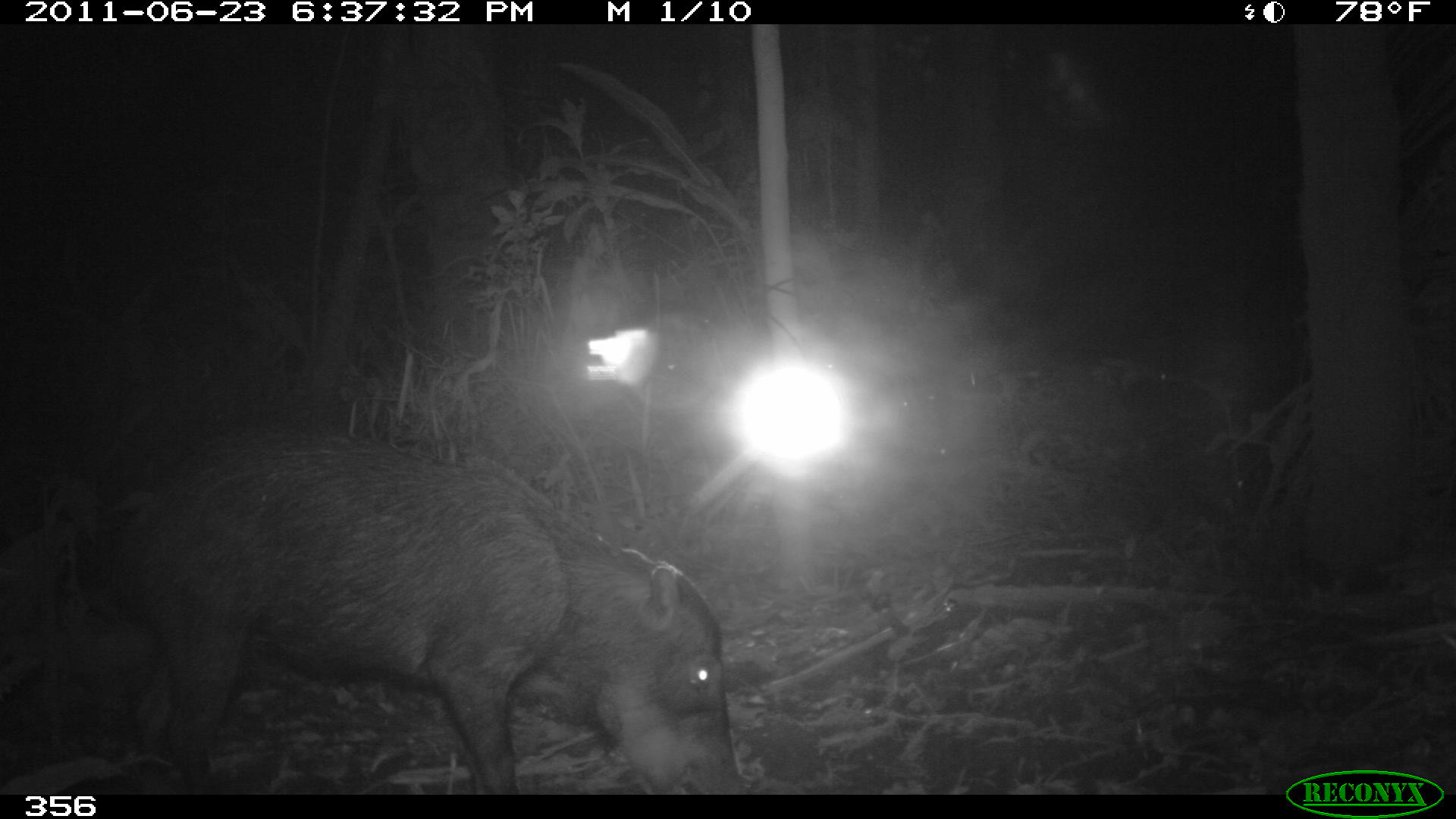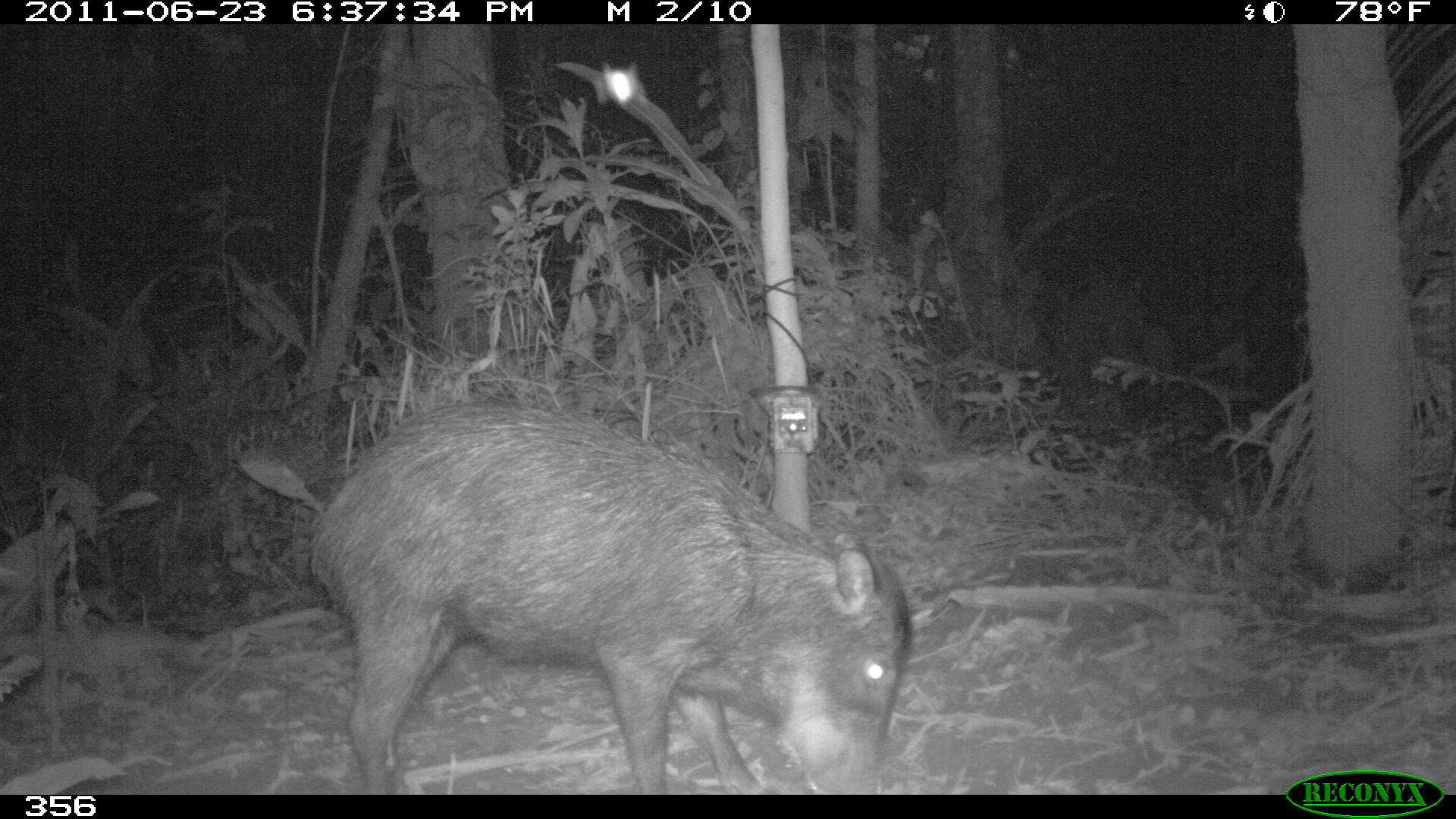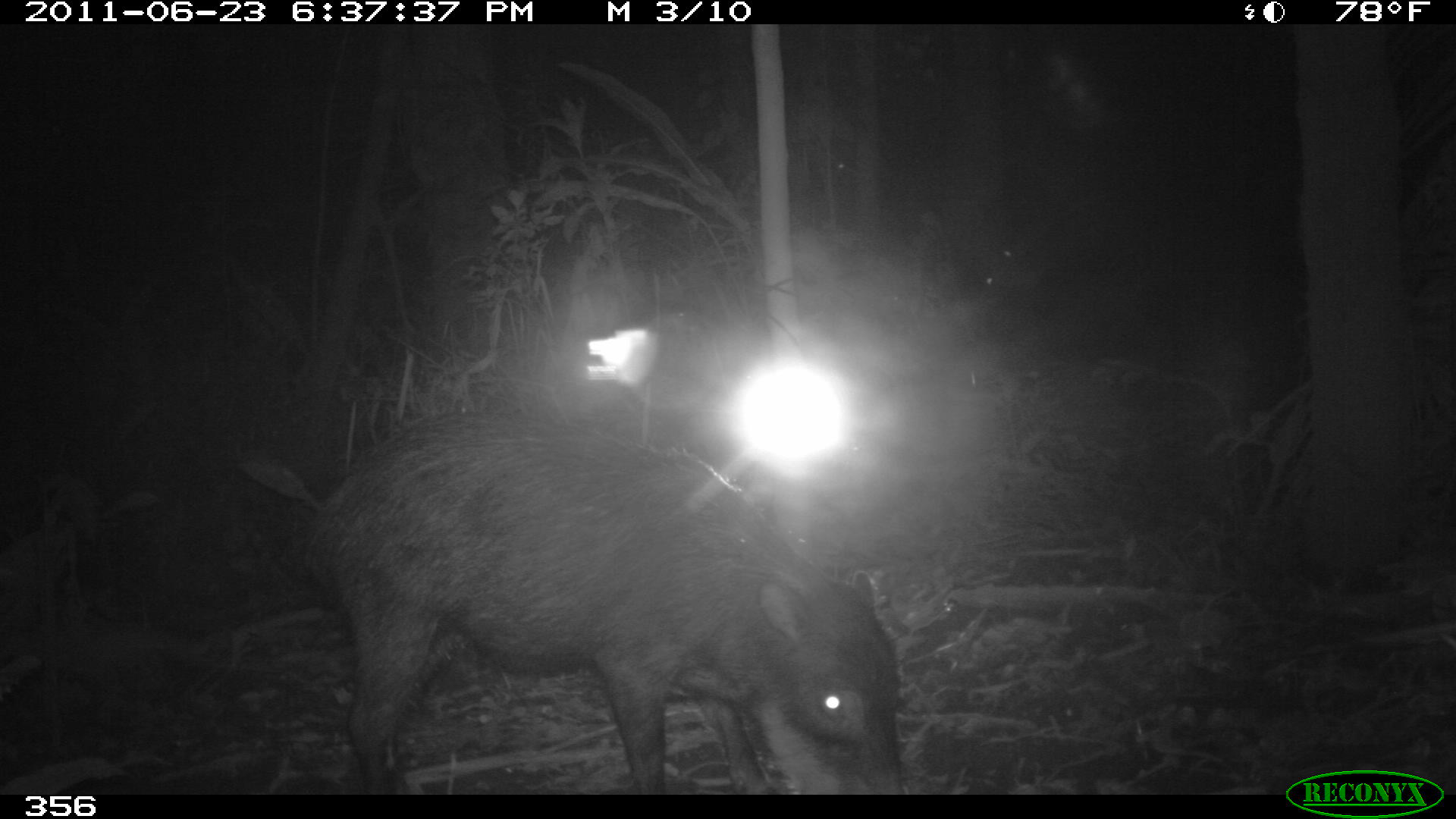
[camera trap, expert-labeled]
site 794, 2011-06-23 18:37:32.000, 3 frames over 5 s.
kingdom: Animalia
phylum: Chordata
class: Mammalia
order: Artiodactyla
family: Tayassuidae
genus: Tayassu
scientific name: Tayassu pecari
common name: white-lipped peccary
Tayassu pecari (white-lipped peccary).